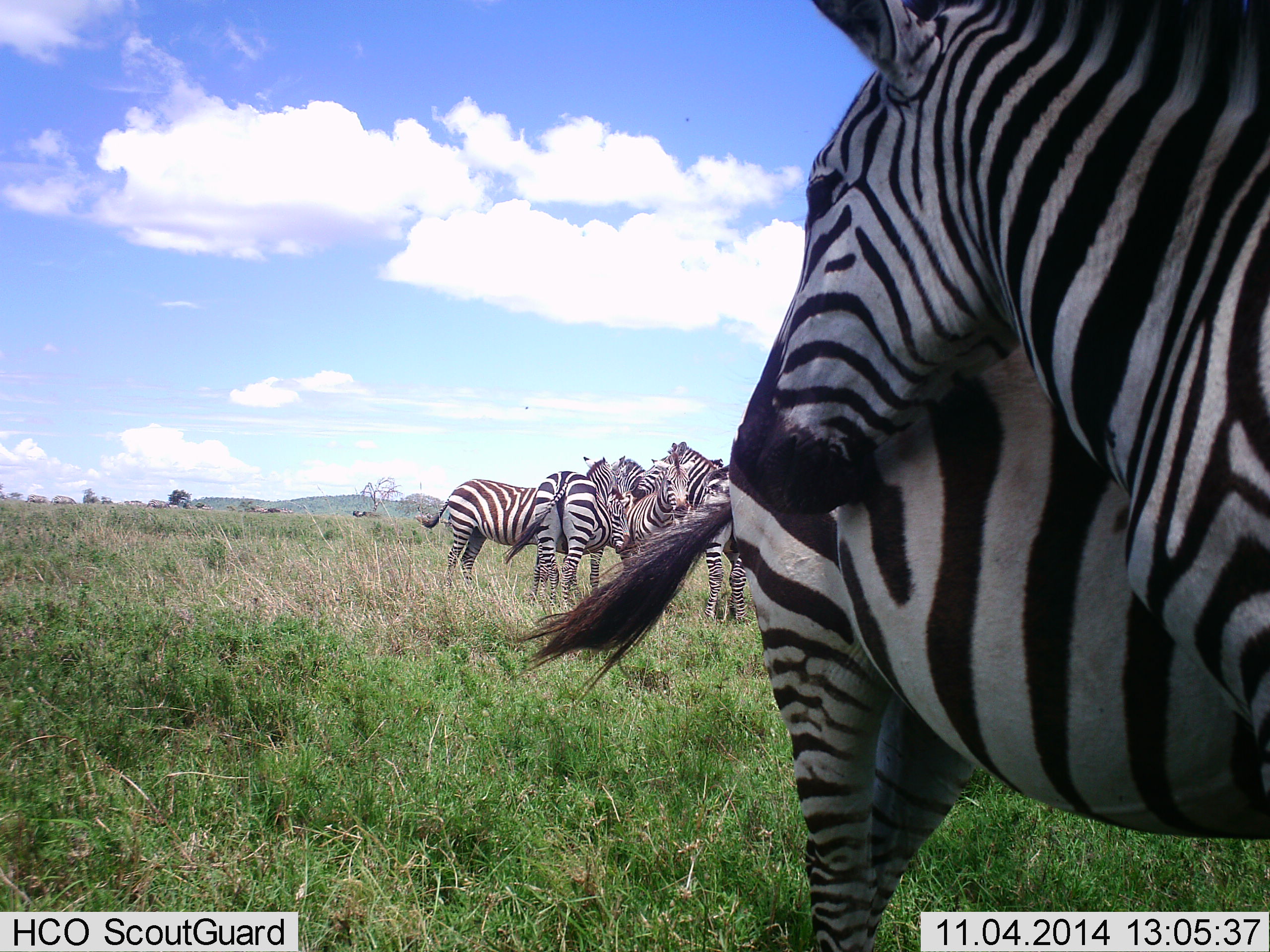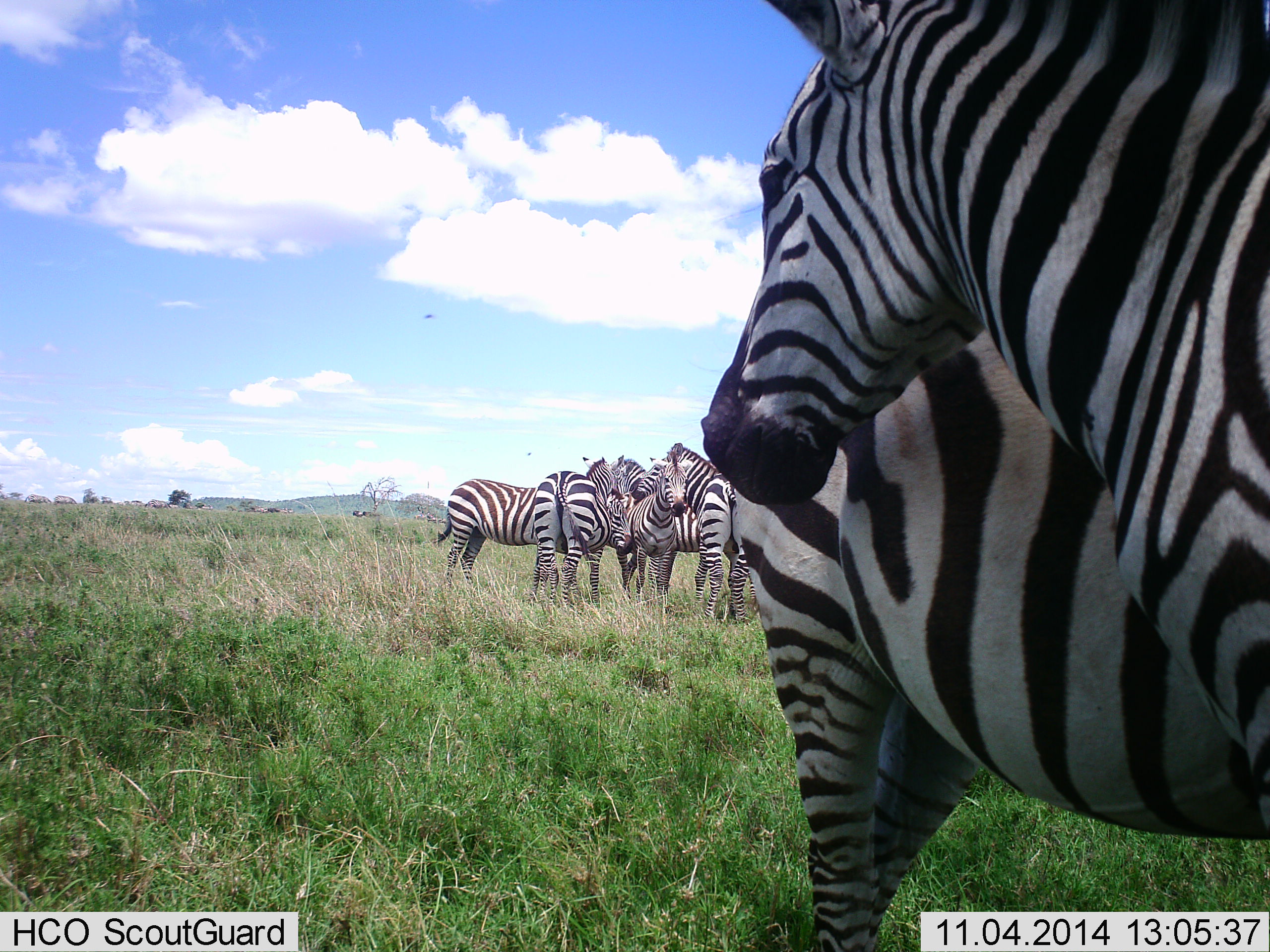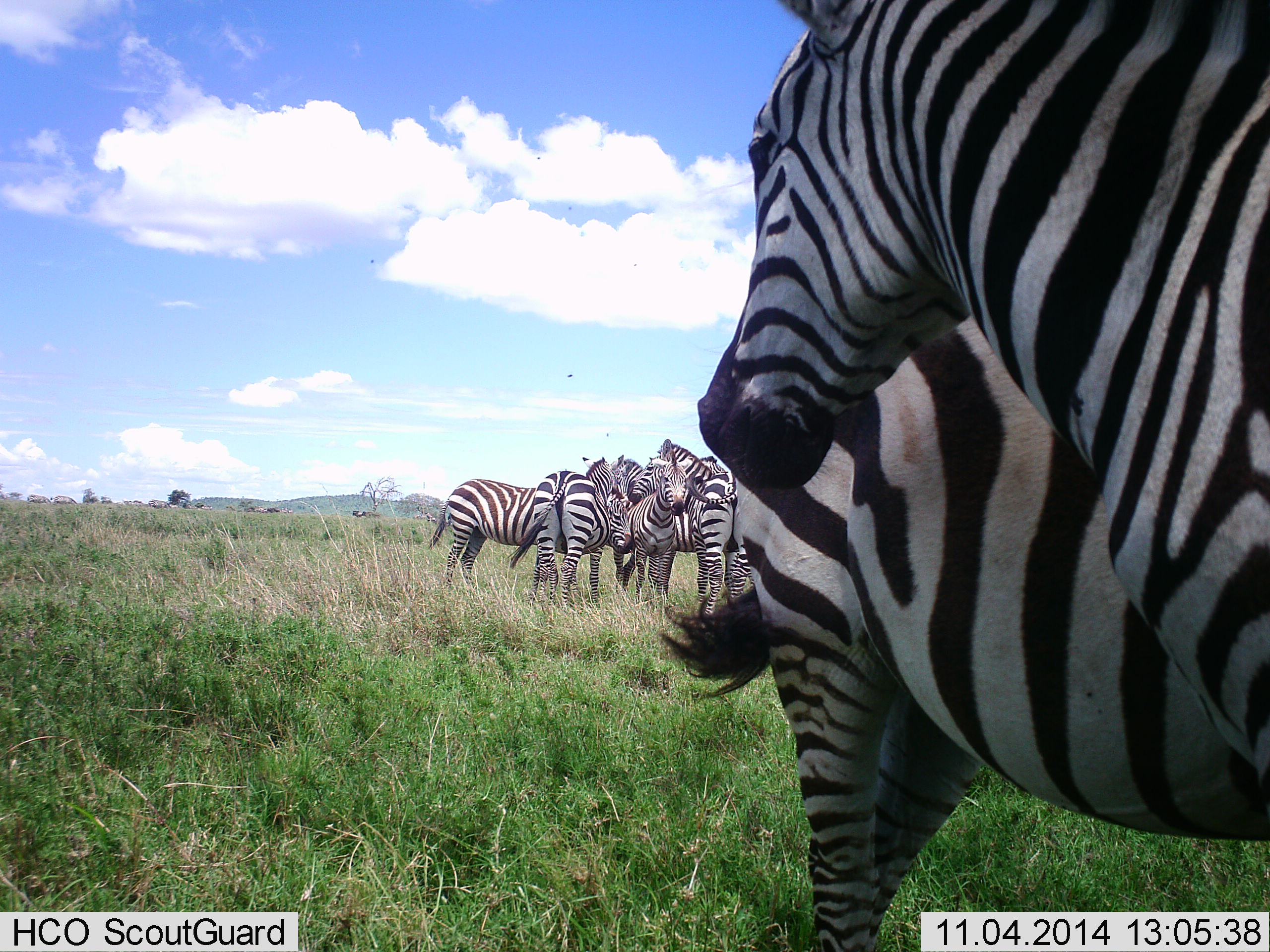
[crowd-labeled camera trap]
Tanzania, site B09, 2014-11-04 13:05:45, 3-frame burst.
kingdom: Animalia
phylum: Chordata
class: Mammalia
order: Perissodactyla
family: Equidae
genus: Equus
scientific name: Equus quagga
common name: plains zebra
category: zebra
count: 7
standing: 100%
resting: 8%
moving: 0%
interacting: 33%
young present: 17%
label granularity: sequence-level